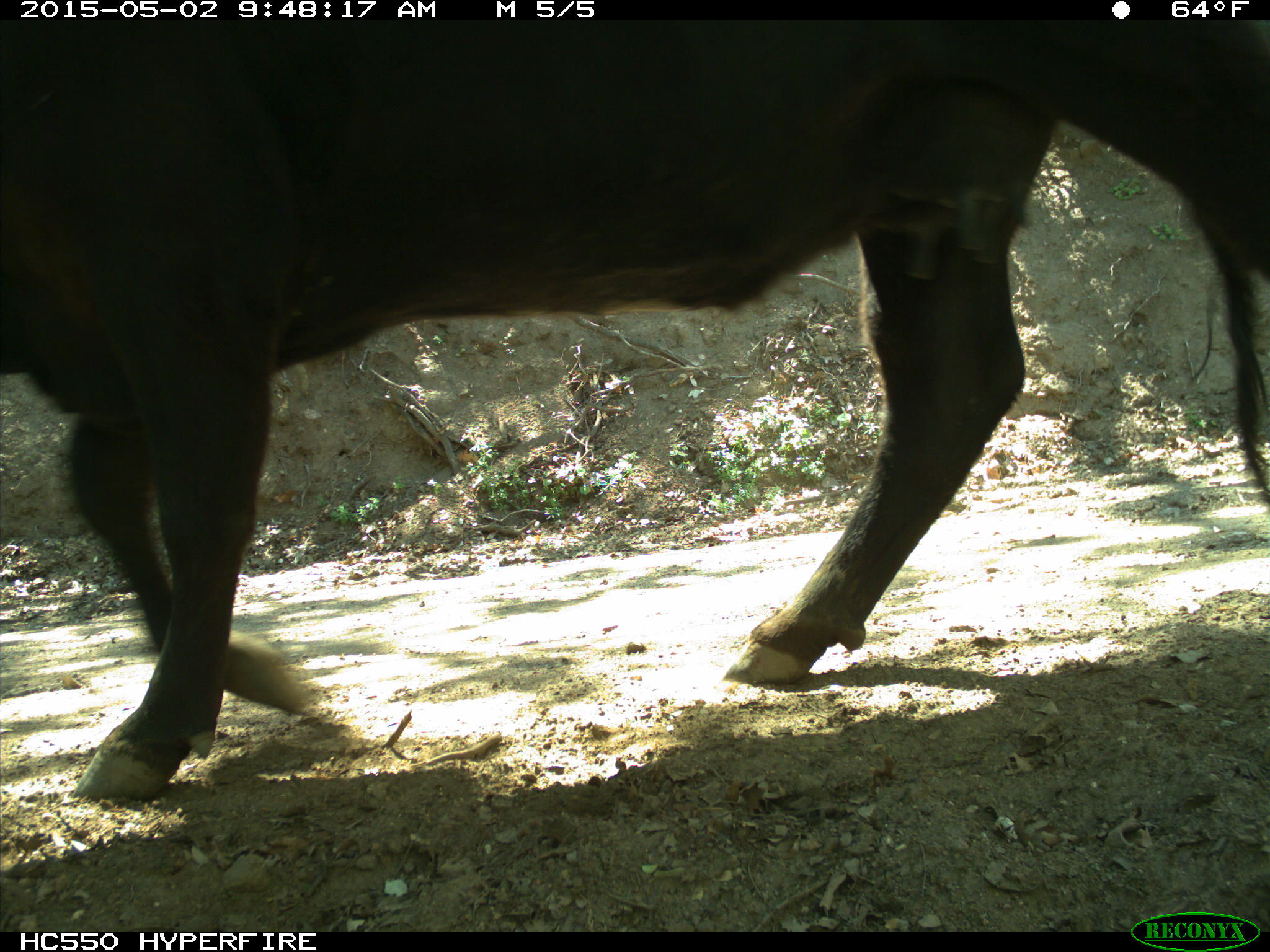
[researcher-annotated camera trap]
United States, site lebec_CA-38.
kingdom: Animalia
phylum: Chordata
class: Mammalia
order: Artiodactyla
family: Bovidae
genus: Bos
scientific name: Bos taurus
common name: domestic cow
Bos taurus (domestic cow).